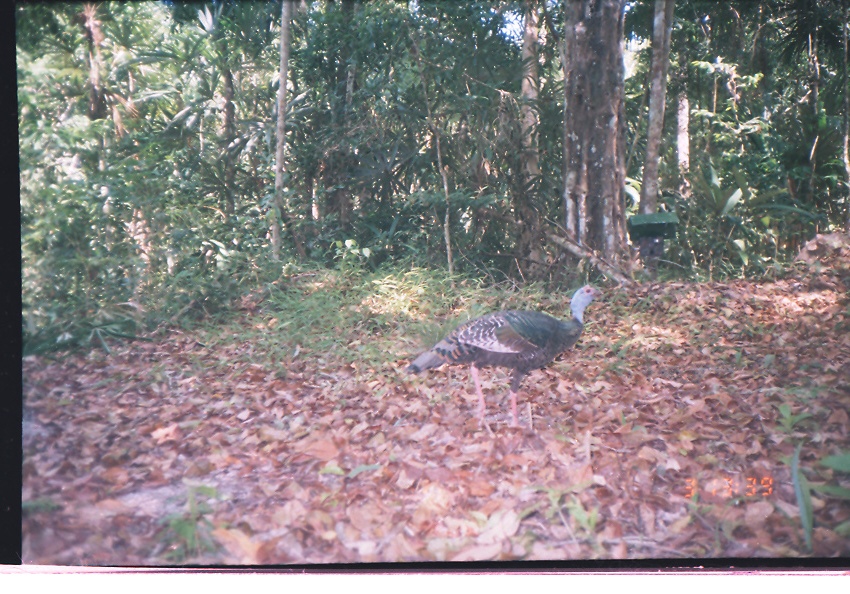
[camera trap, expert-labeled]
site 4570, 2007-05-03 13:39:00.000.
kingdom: Animalia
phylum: Chordata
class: Aves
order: Galliformes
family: Phasianidae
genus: Meleagris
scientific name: Meleagris ocellata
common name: ocellated turkey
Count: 1.